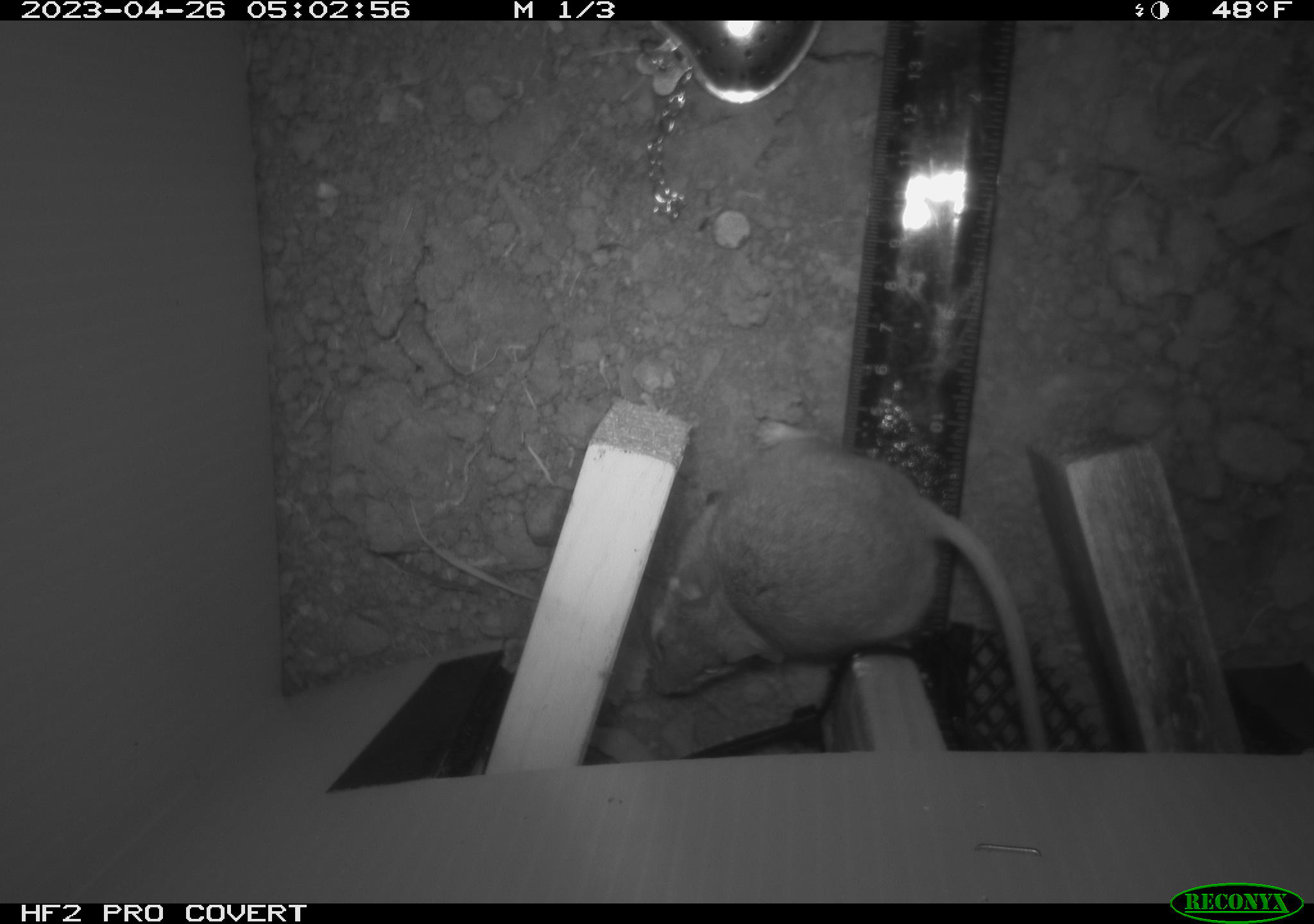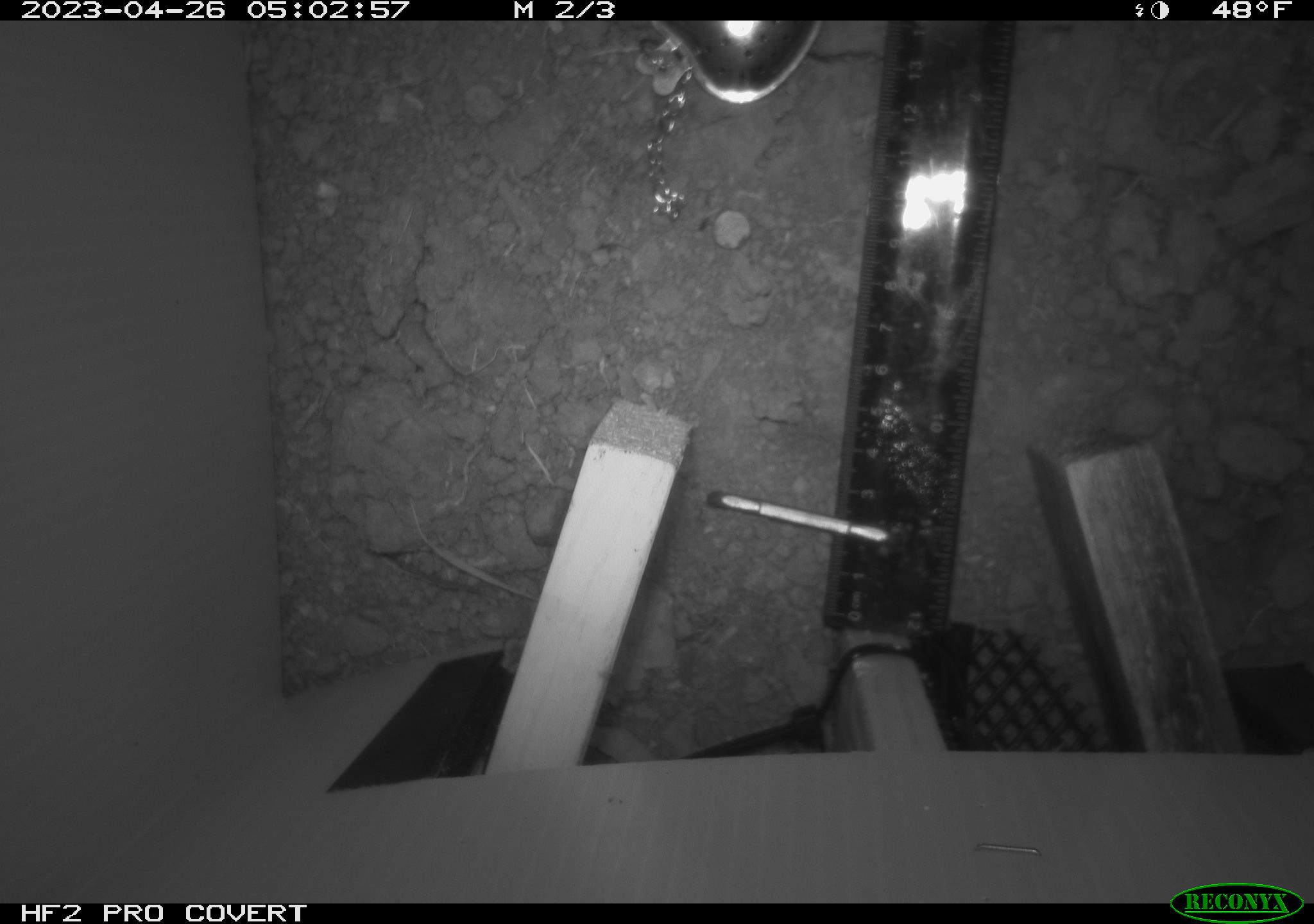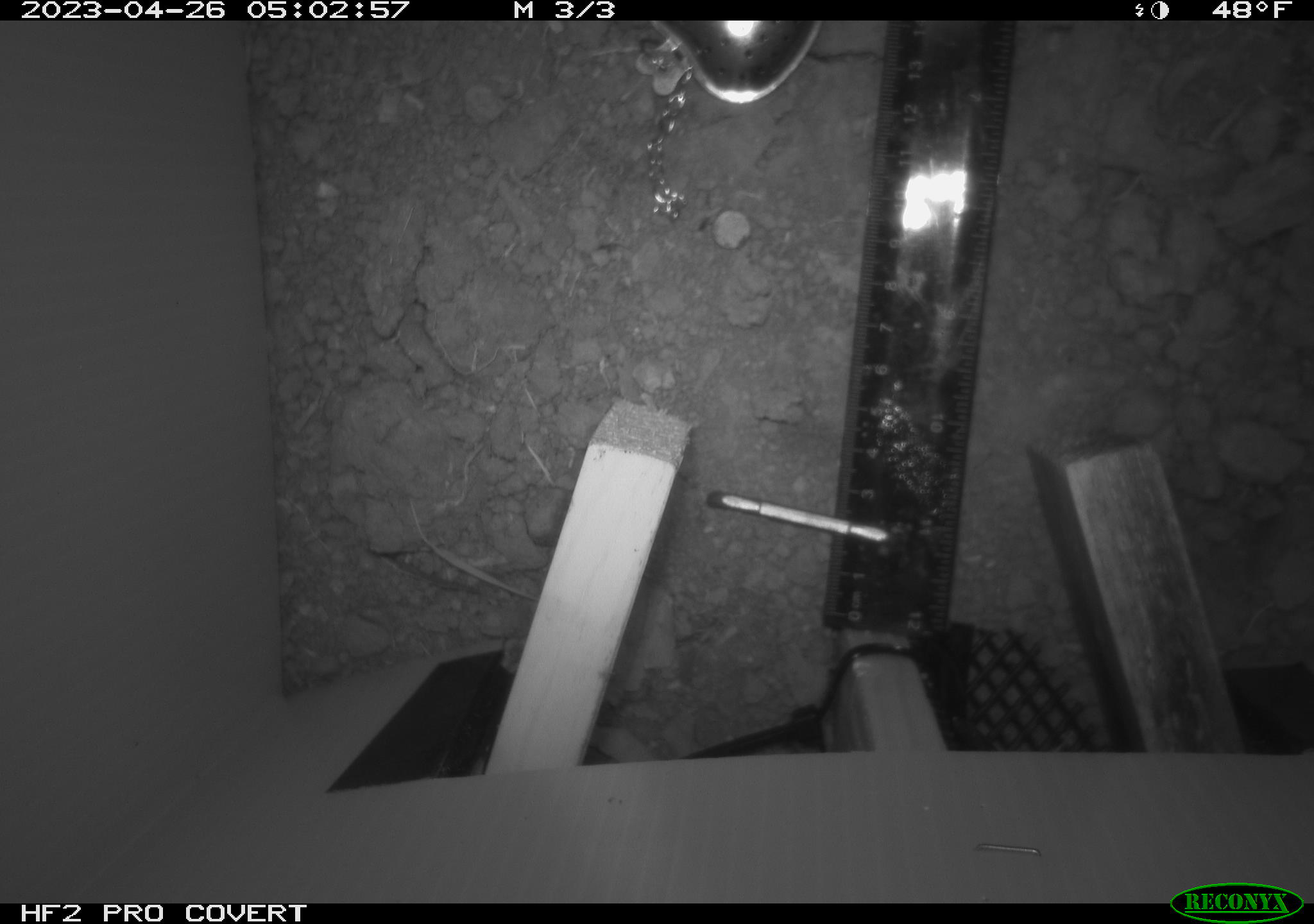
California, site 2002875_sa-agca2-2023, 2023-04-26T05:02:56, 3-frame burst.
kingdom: Animalia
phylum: Chordata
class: Mammalia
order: Rodentia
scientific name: Rodentia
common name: mouse species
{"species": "mouse species (Rodentia)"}